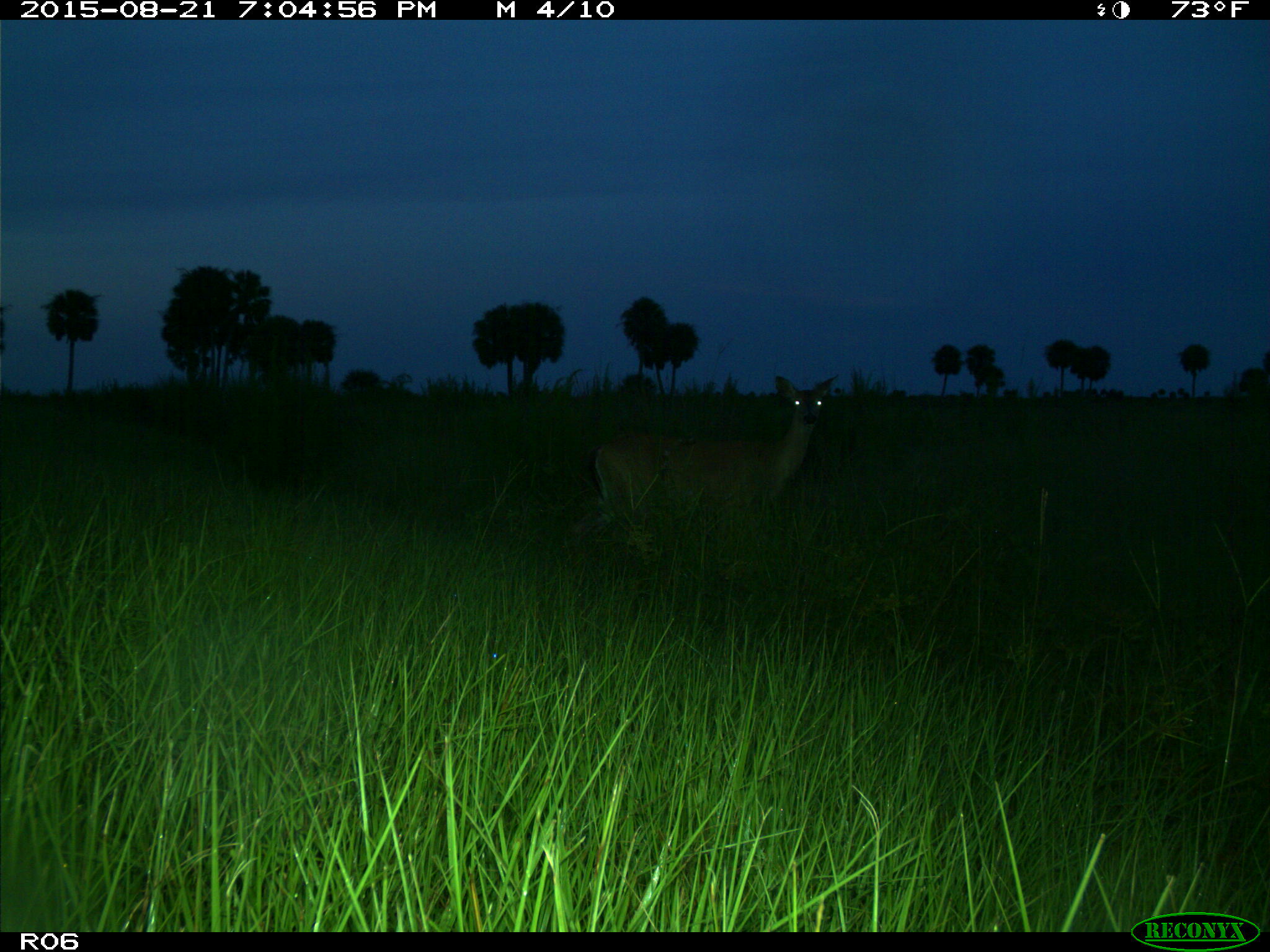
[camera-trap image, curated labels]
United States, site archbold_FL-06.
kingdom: Animalia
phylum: Chordata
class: Mammalia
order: Artiodactyla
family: Cervidae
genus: Odocoileus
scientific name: Odocoileus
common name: deer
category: unidentified deer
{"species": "unidentified deer (deer) (Odocoileus)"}